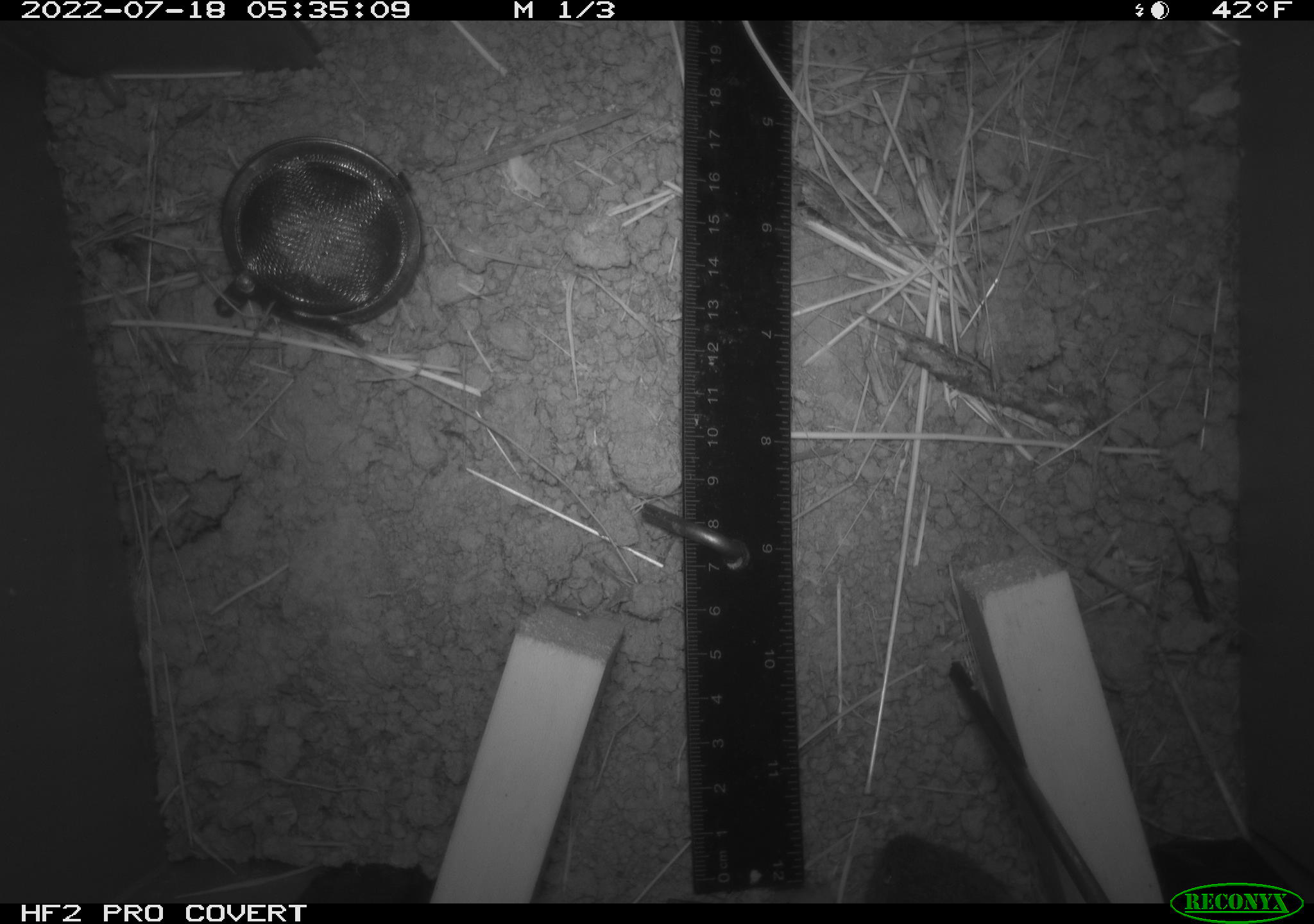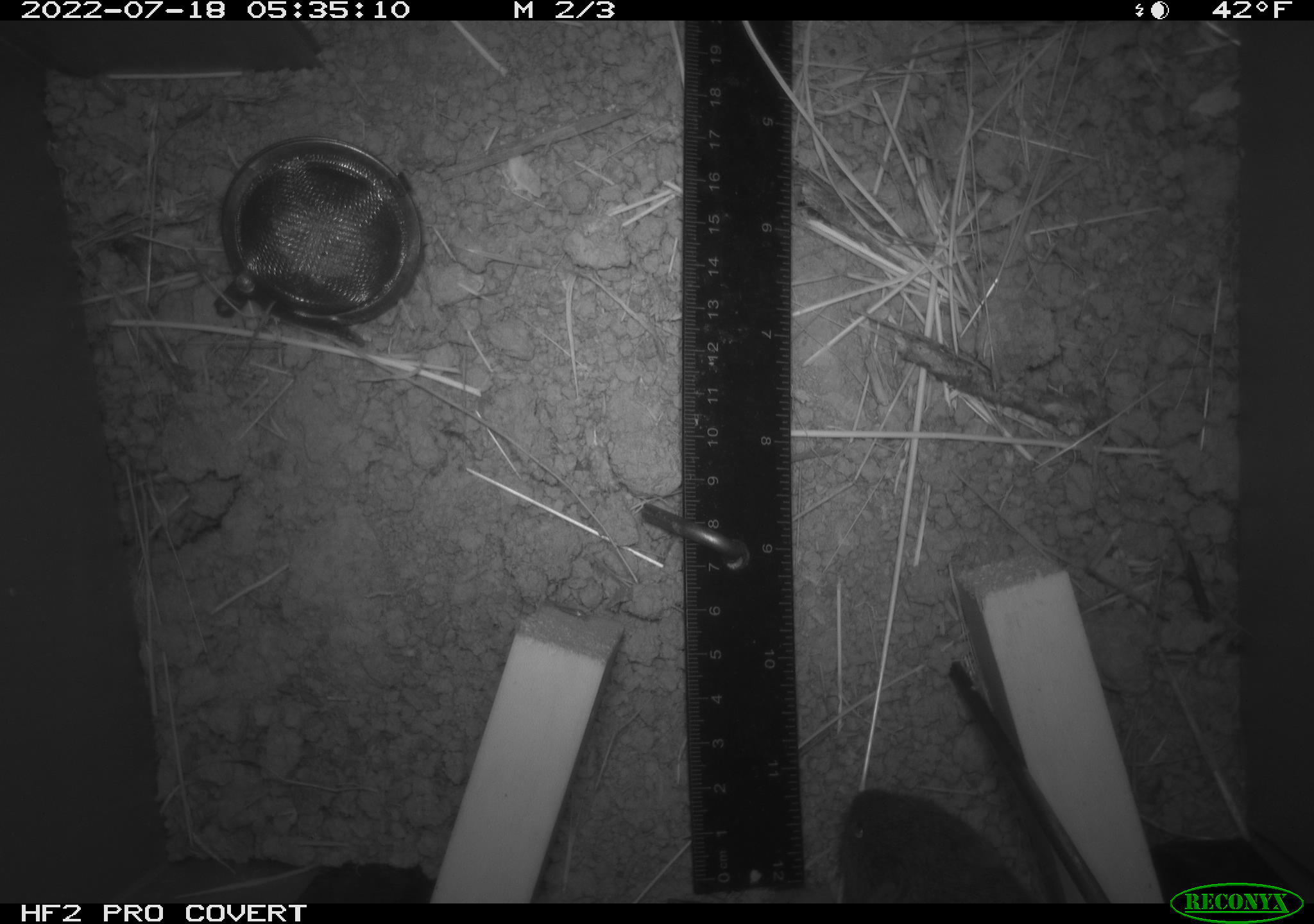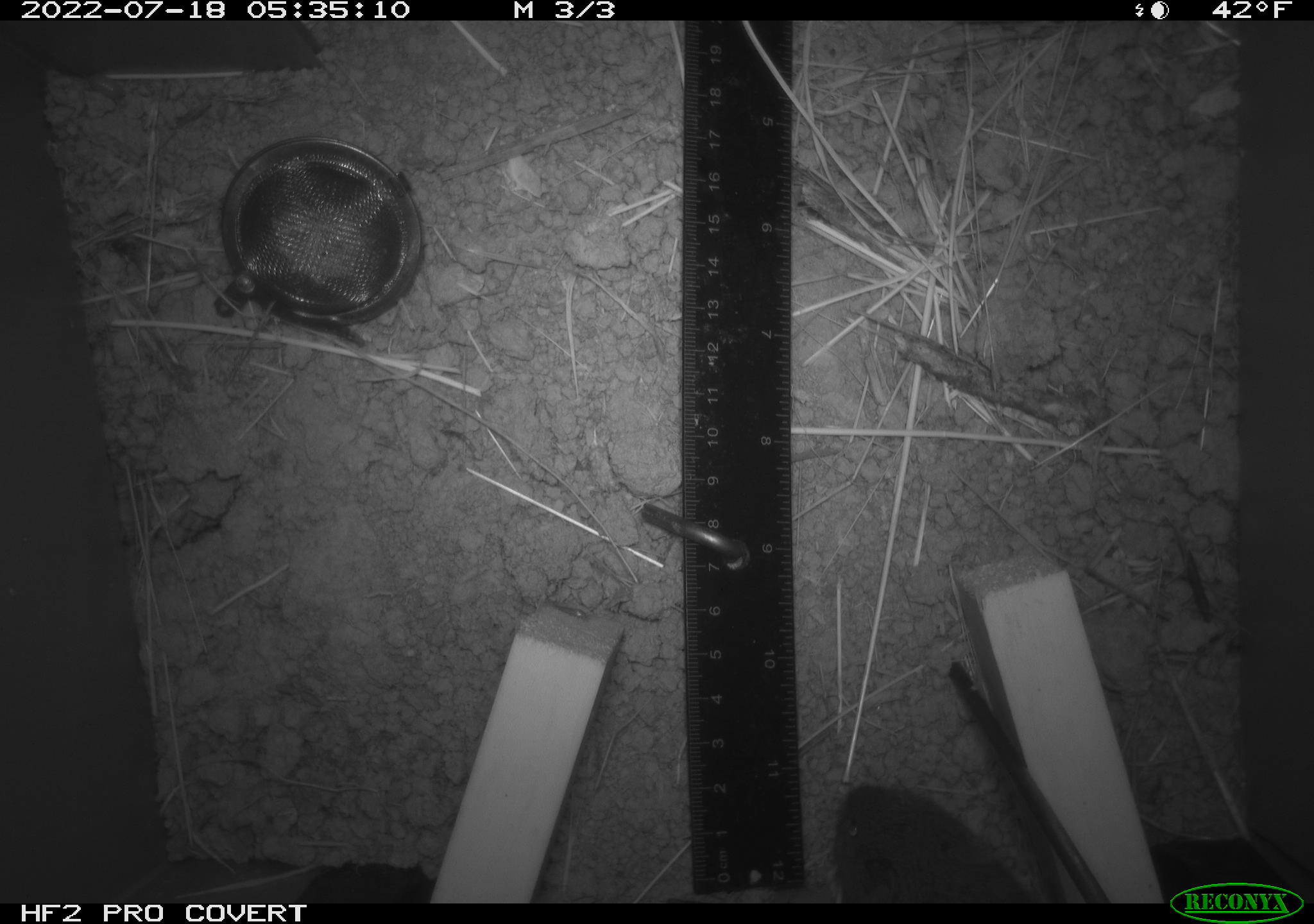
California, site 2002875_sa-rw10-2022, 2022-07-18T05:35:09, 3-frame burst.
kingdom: Animalia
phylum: Chordata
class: Mammalia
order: Rodentia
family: Cricetidae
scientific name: Arvicolinae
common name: voles, lemmings, and muskrats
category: arvicolinae subfamily